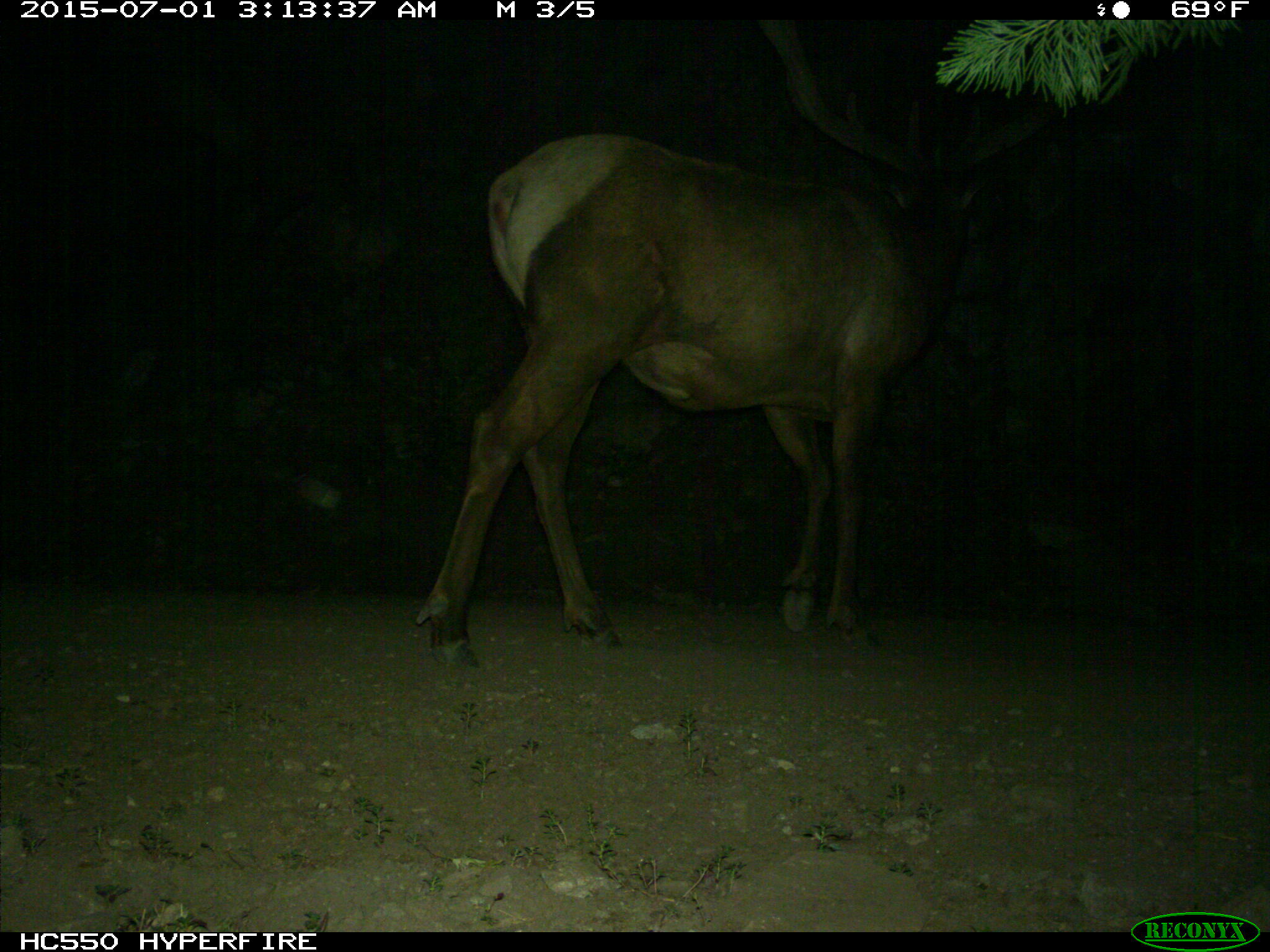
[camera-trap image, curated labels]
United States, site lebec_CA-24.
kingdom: Animalia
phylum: Chordata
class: Mammalia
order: Artiodactyla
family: Cervidae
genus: Cervus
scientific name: Cervus canadensis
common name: elk